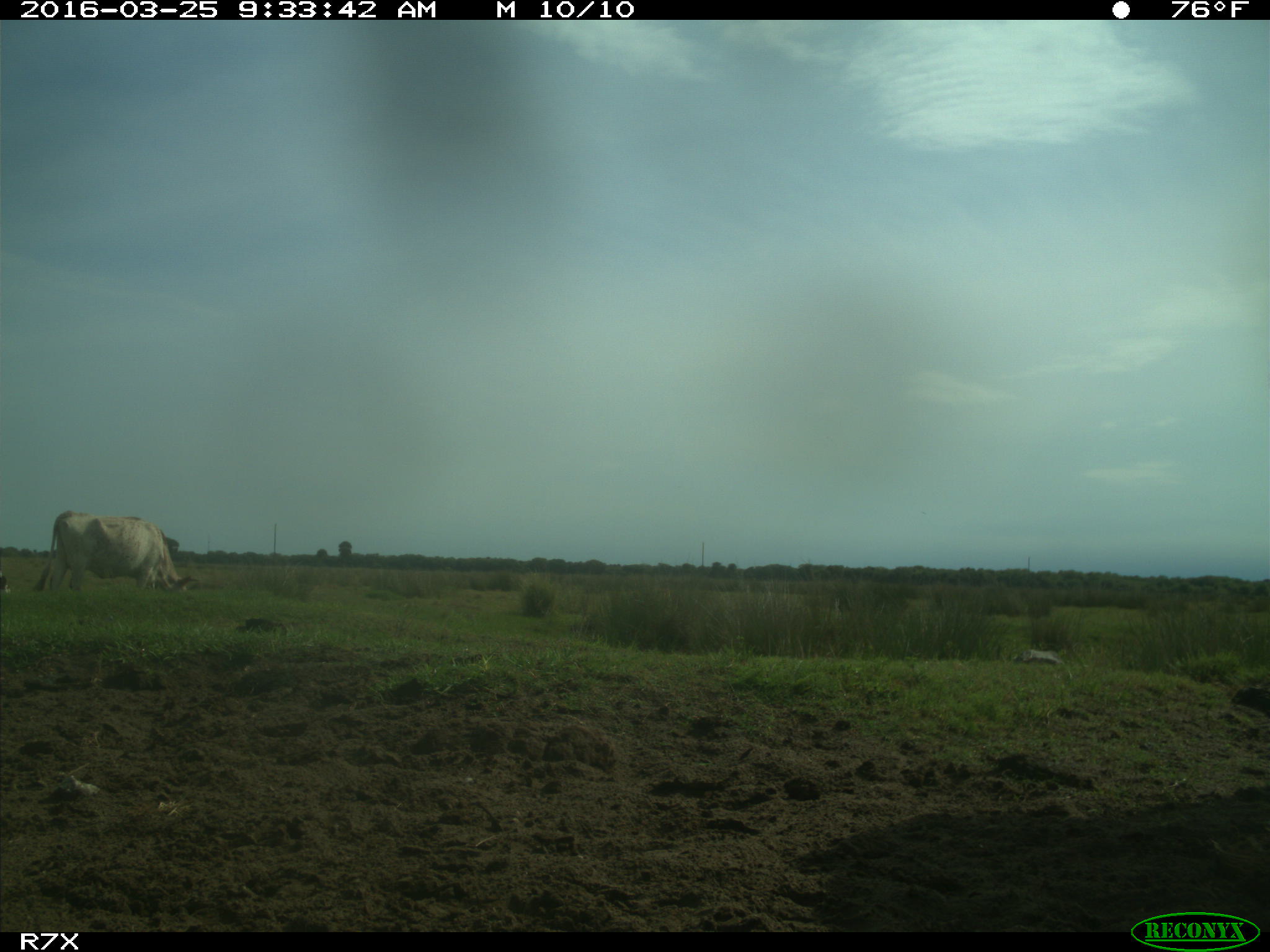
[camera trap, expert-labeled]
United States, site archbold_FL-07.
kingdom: Animalia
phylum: Chordata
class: Mammalia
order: Artiodactyla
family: Bovidae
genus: Bos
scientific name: Bos taurus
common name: domestic cow